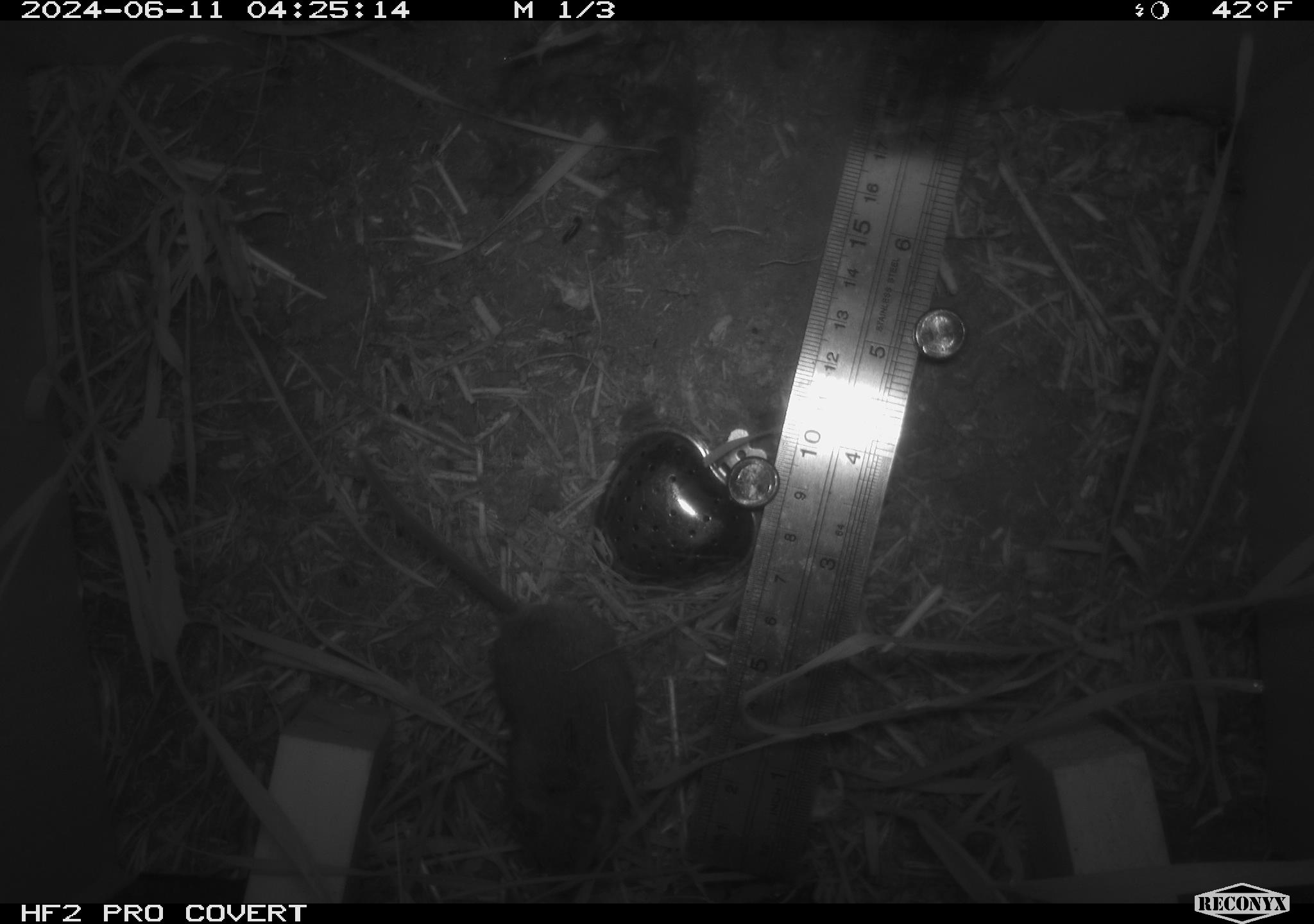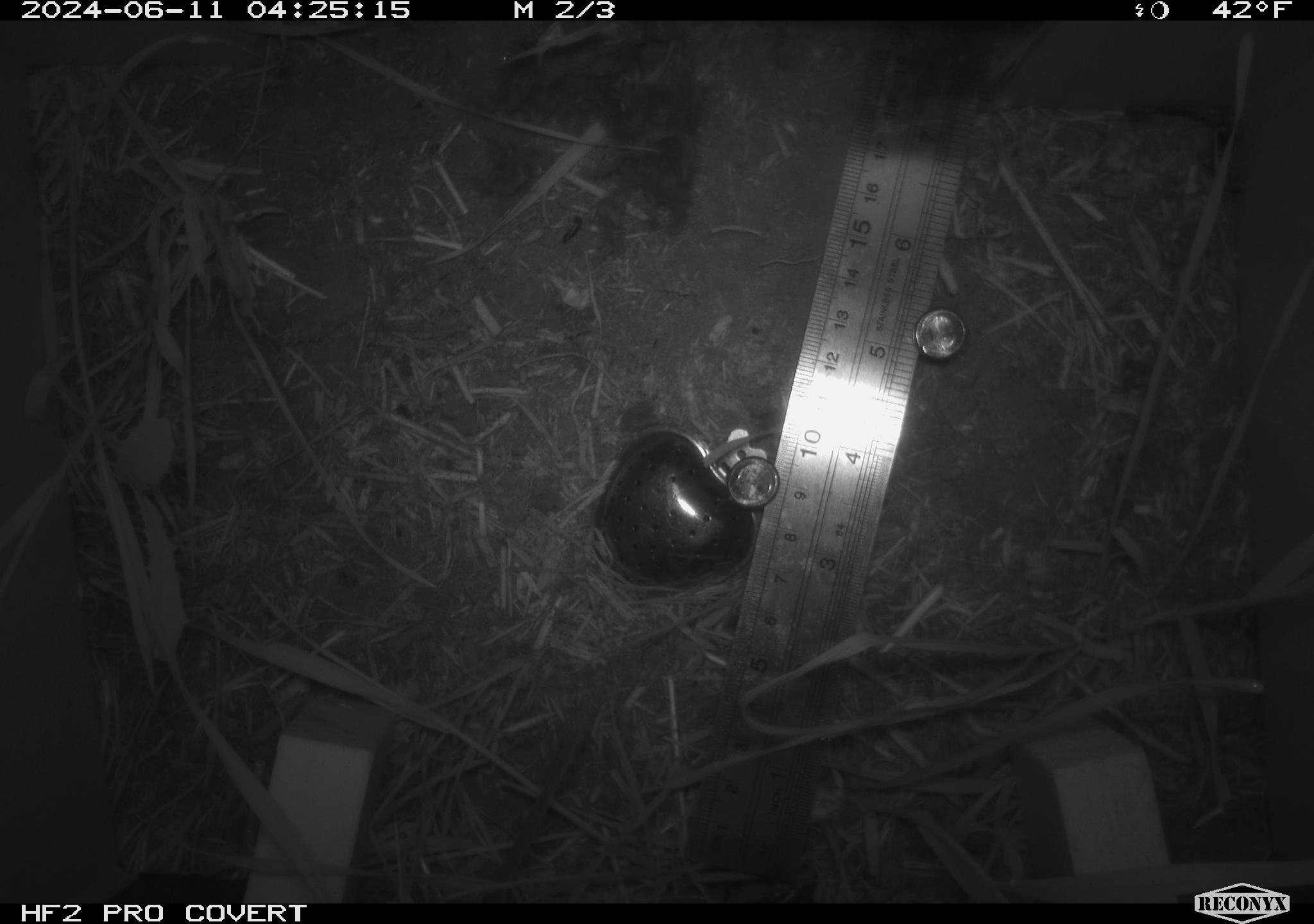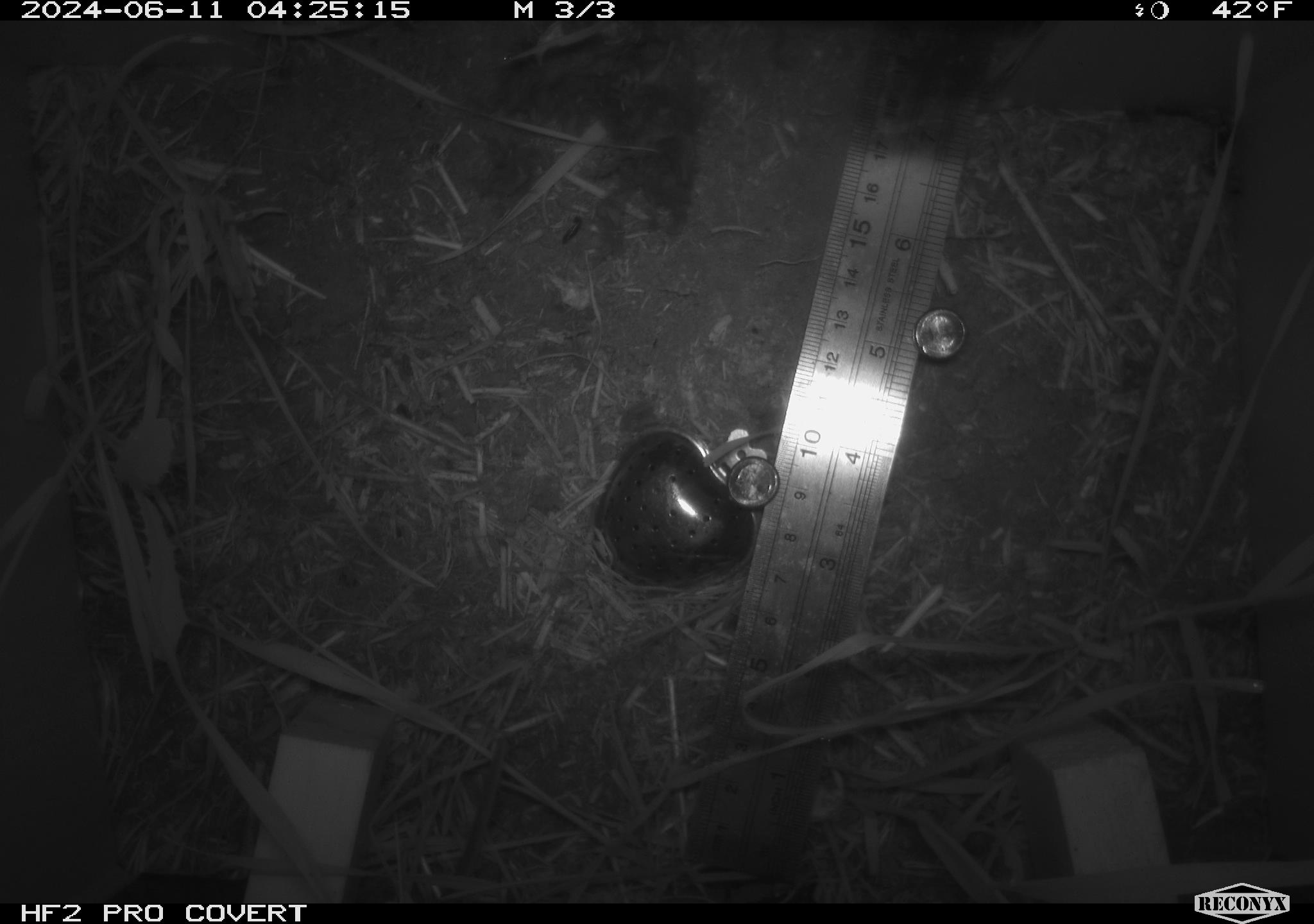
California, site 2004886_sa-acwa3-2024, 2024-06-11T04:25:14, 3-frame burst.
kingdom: Animalia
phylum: Chordata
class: Mammalia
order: Rodentia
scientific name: Rodentia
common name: mouse species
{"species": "mouse species (Rodentia)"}